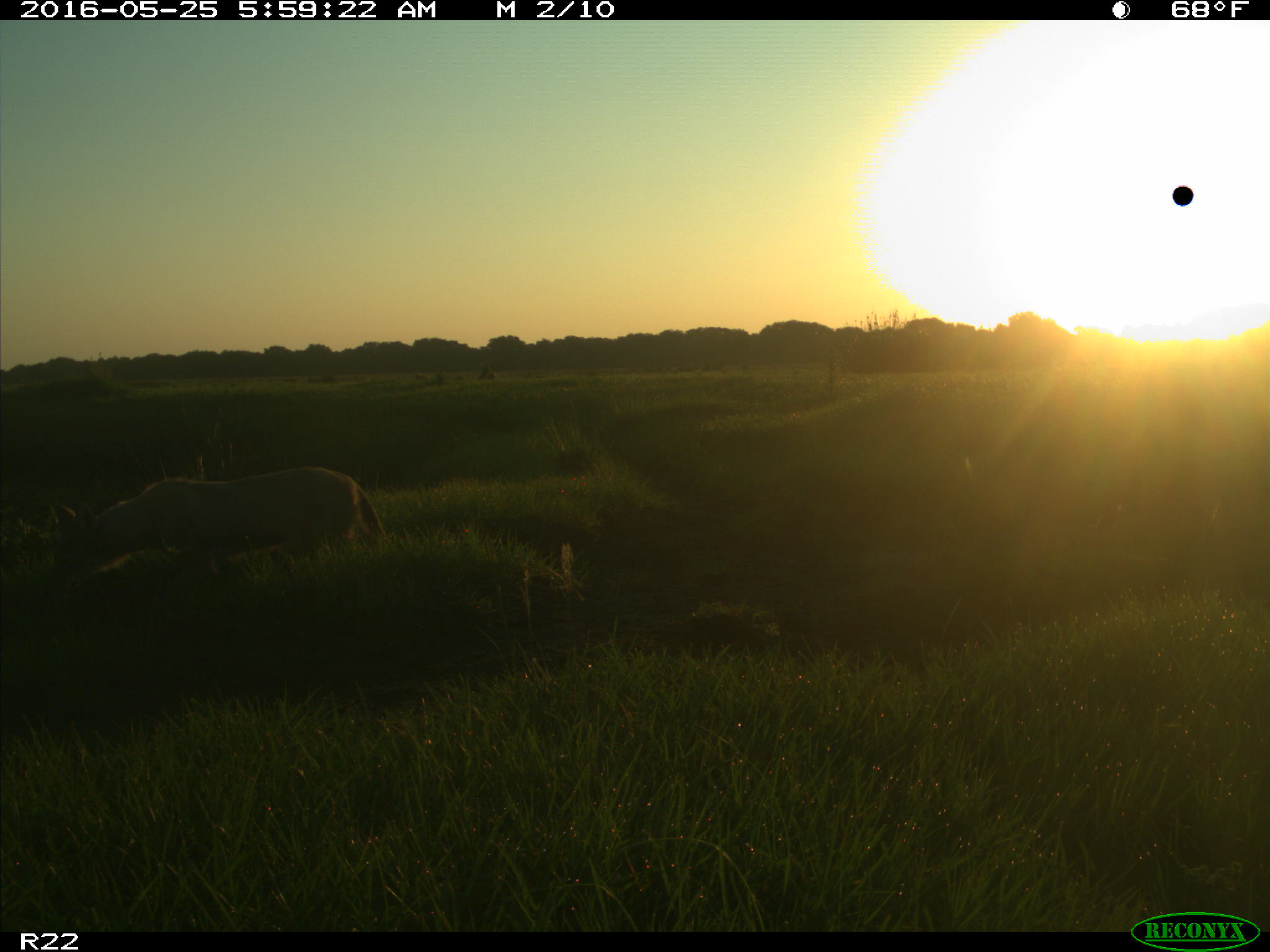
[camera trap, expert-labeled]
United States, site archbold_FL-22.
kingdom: Animalia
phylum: Chordata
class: Mammalia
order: Carnivora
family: Canidae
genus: Canis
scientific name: Canis latrans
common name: coyote